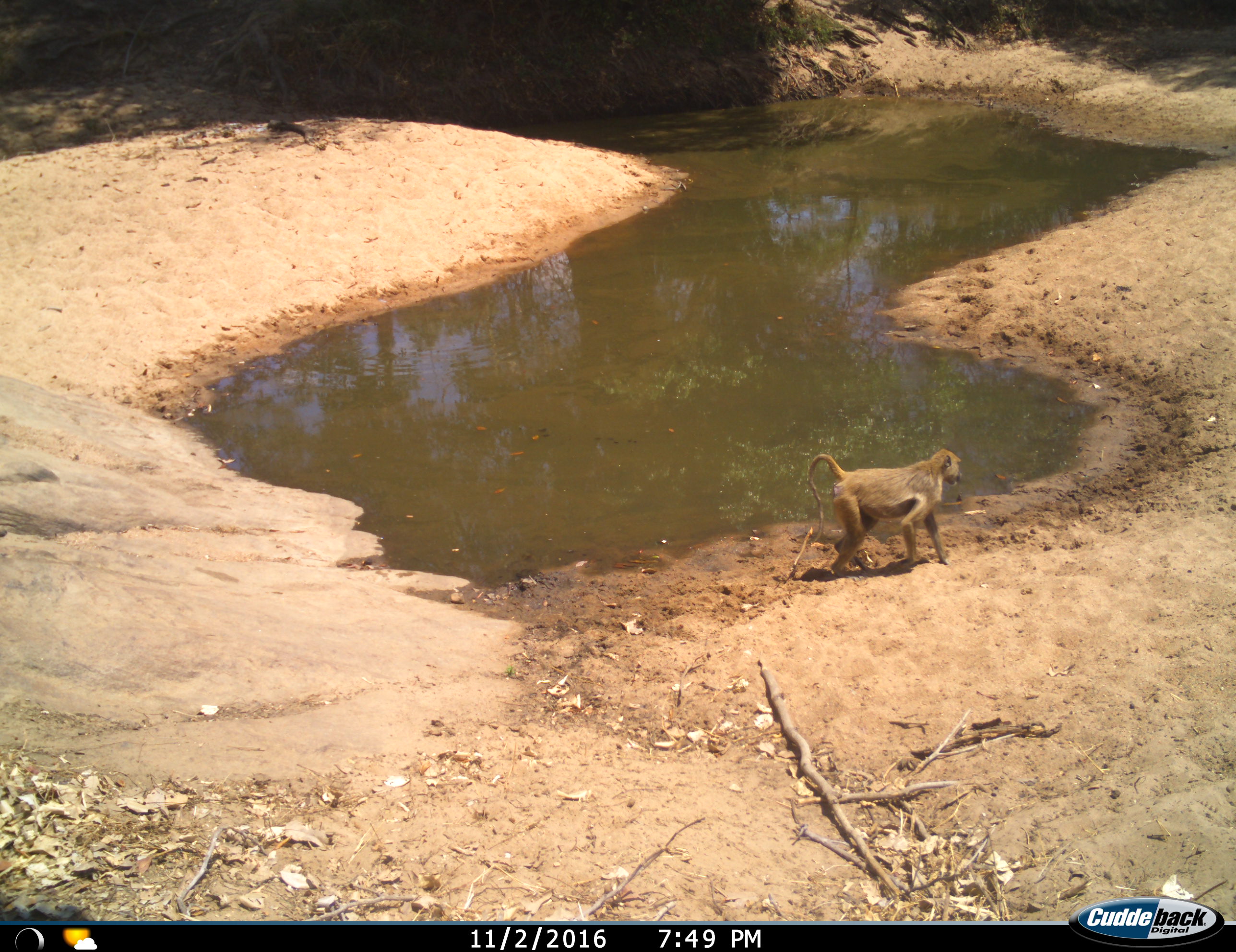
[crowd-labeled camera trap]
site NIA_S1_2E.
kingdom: Animalia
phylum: Chordata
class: Mammalia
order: Primates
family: Cercopithecidae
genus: Papio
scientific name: Papio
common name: baboon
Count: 1.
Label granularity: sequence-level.